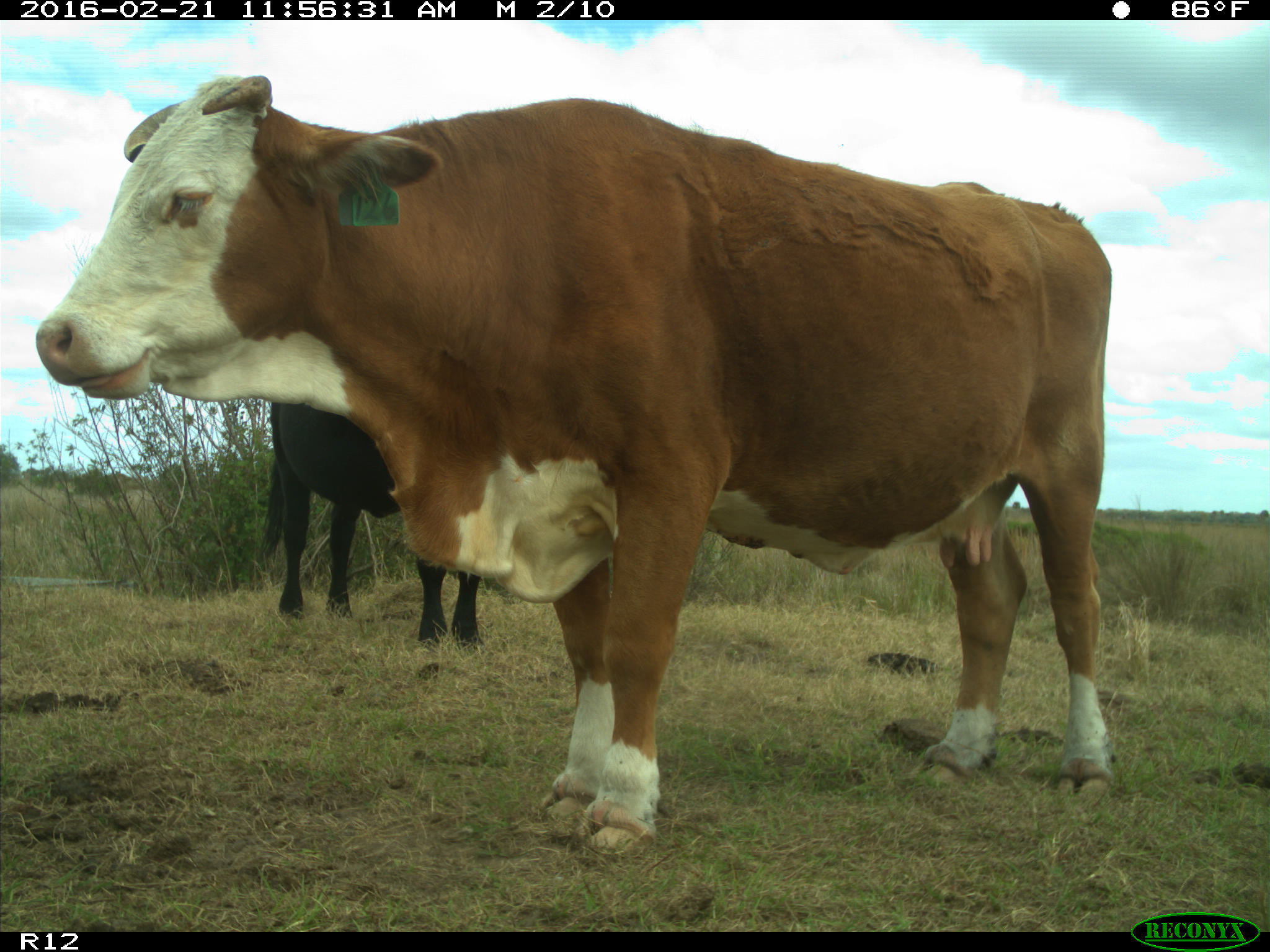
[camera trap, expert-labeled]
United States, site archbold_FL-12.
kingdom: Animalia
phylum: Chordata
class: Mammalia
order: Artiodactyla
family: Bovidae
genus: Bos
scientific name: Bos taurus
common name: domestic cow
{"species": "Bos taurus (domestic cow)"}